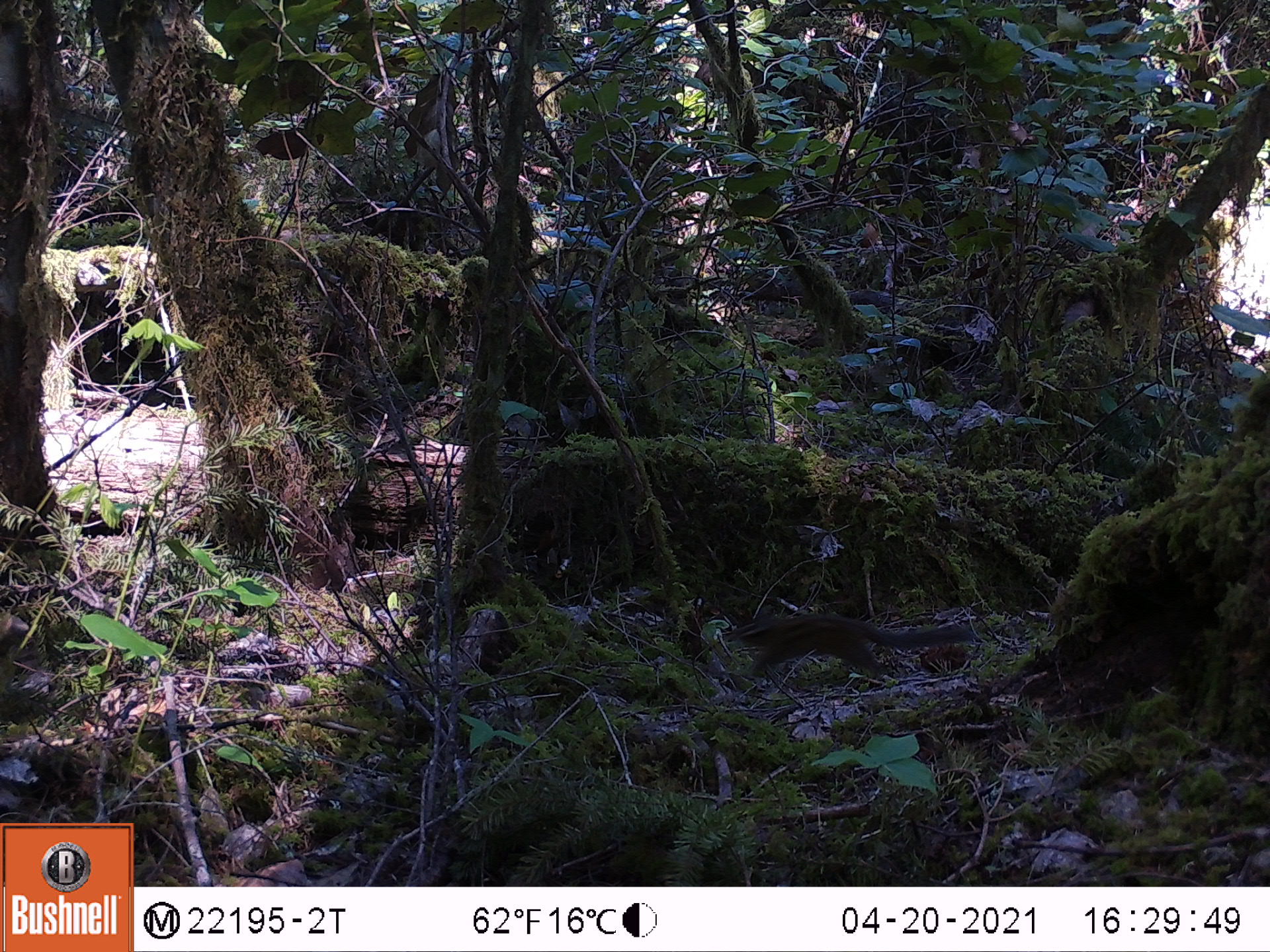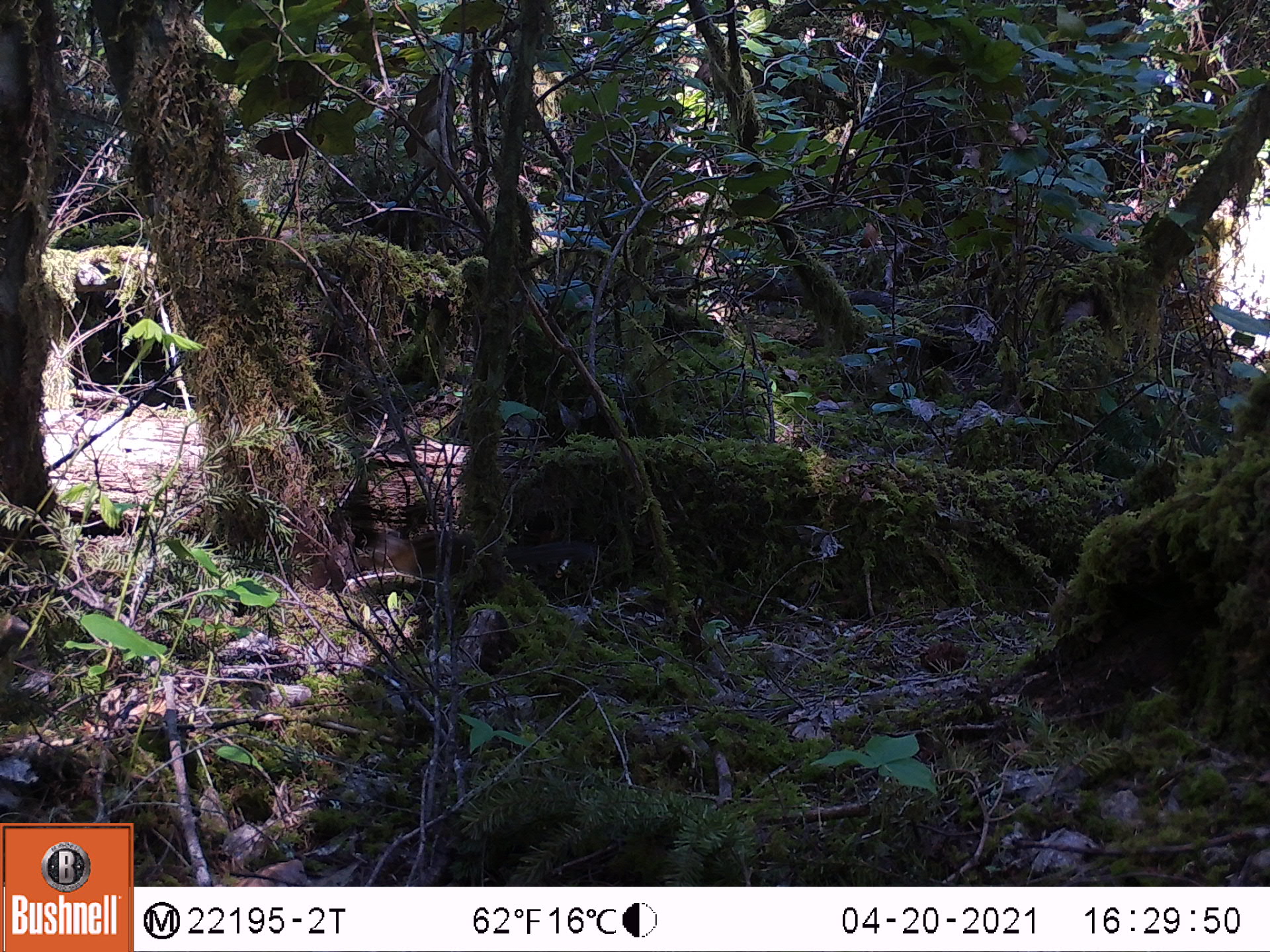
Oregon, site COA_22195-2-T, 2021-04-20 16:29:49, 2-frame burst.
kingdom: Animalia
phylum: Chordata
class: Mammalia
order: Rodentia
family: Sciuridae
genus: Neotamias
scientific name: Neotamias townsendii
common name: townsend's chipmunk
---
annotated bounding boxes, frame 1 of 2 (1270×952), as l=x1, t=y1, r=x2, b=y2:
townsend's chipmunk: l=700, t=597, r=995, b=706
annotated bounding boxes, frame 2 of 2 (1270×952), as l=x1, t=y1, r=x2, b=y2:
townsend's chipmunk: l=329, t=507, r=621, b=645